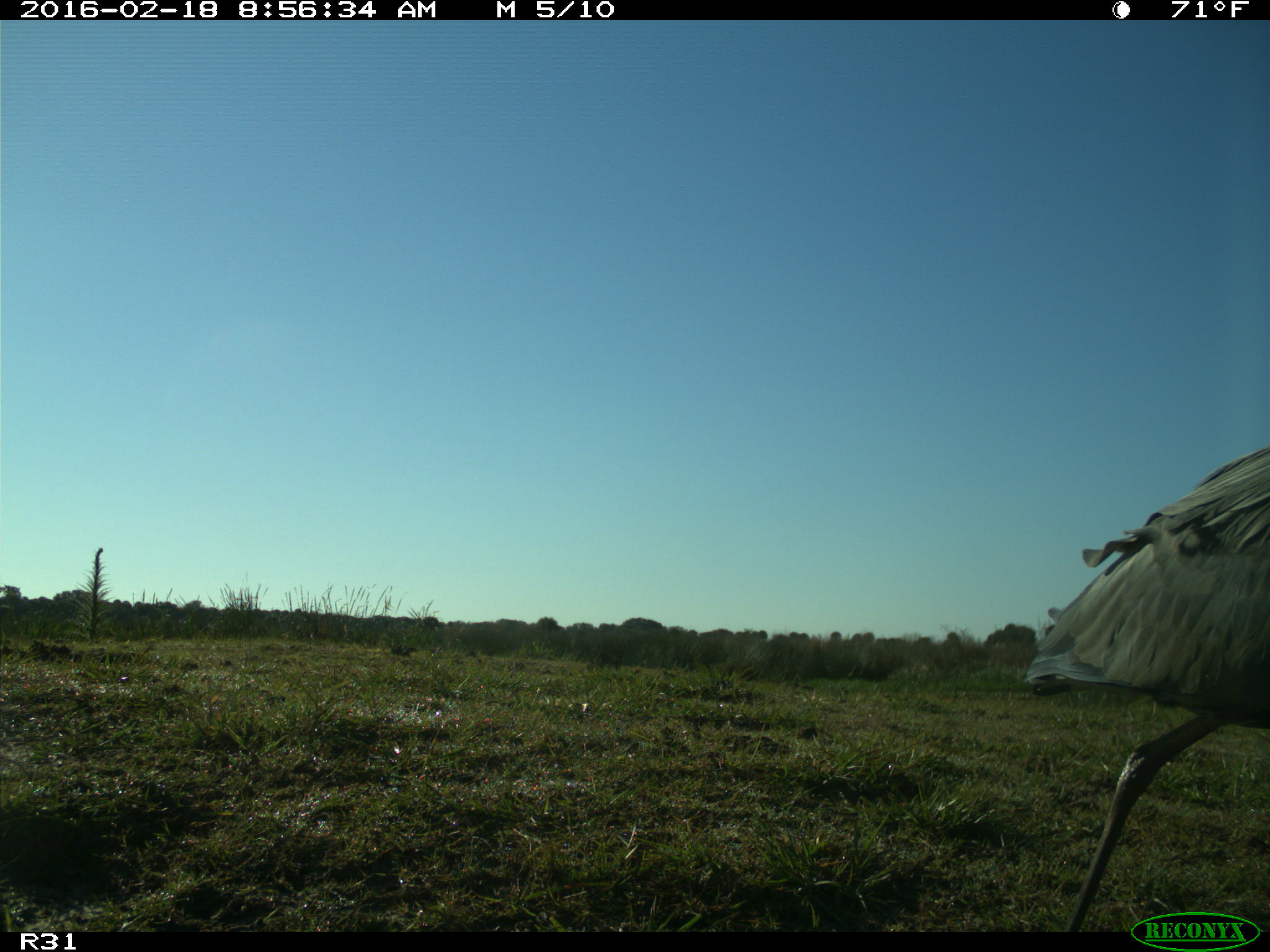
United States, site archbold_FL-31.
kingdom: Animalia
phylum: Chordata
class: Aves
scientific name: Aves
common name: birds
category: unidentified bird